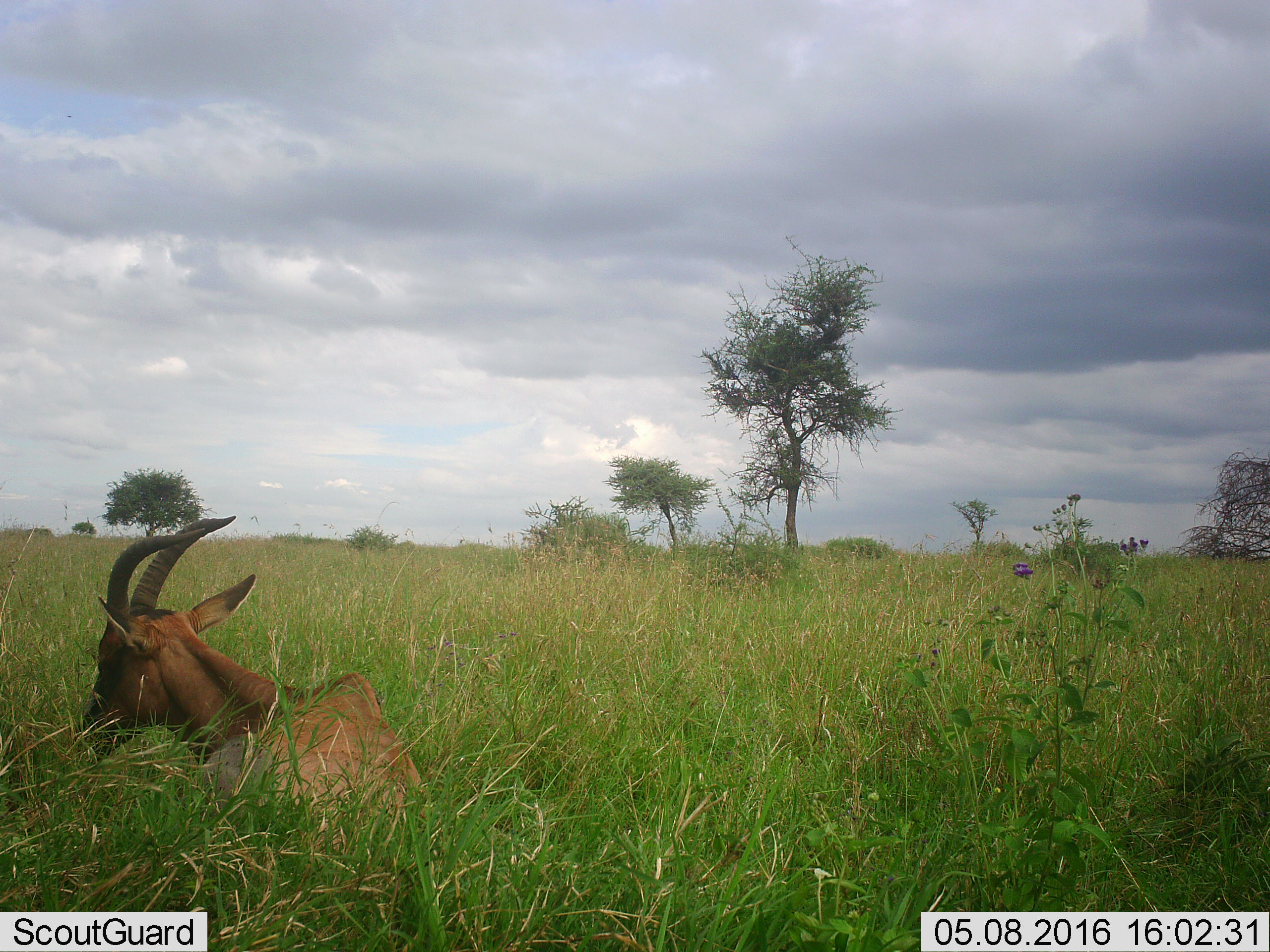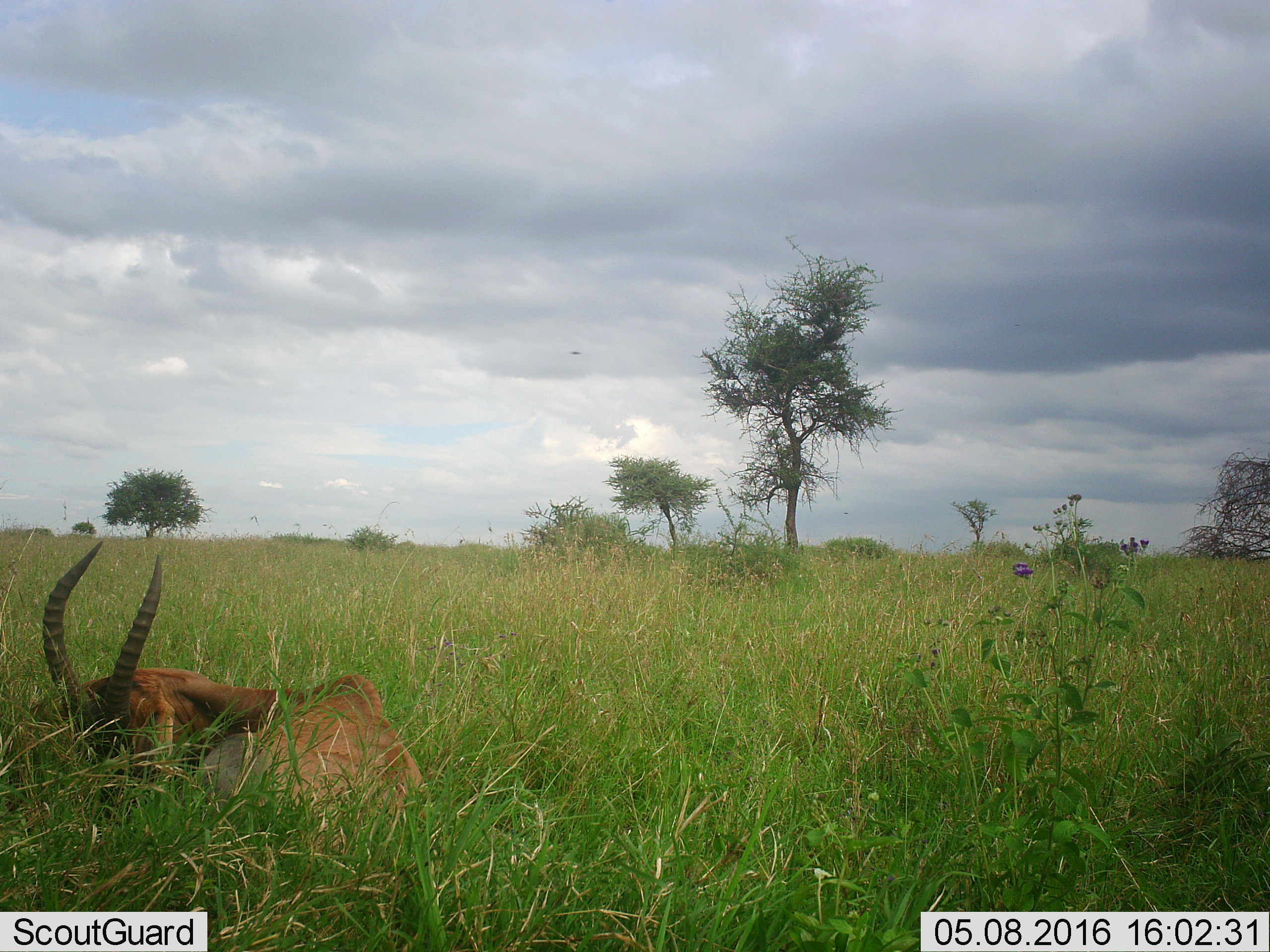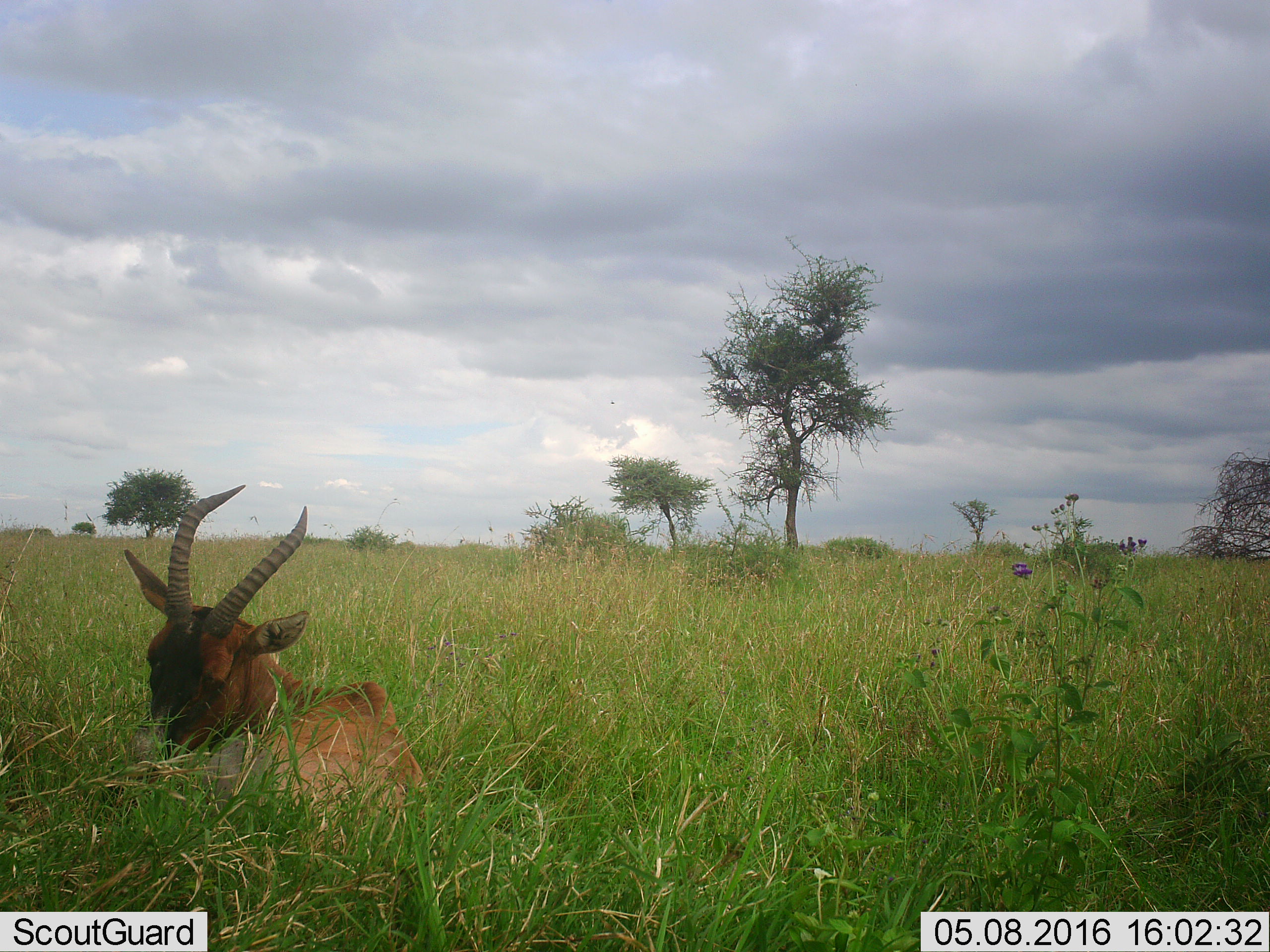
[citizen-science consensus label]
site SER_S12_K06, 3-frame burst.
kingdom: Animalia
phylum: Chordata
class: Mammalia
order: Artiodactyla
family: Bovidae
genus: Damaliscus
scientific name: Damaliscus lunatus jimela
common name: topi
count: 1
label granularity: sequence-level